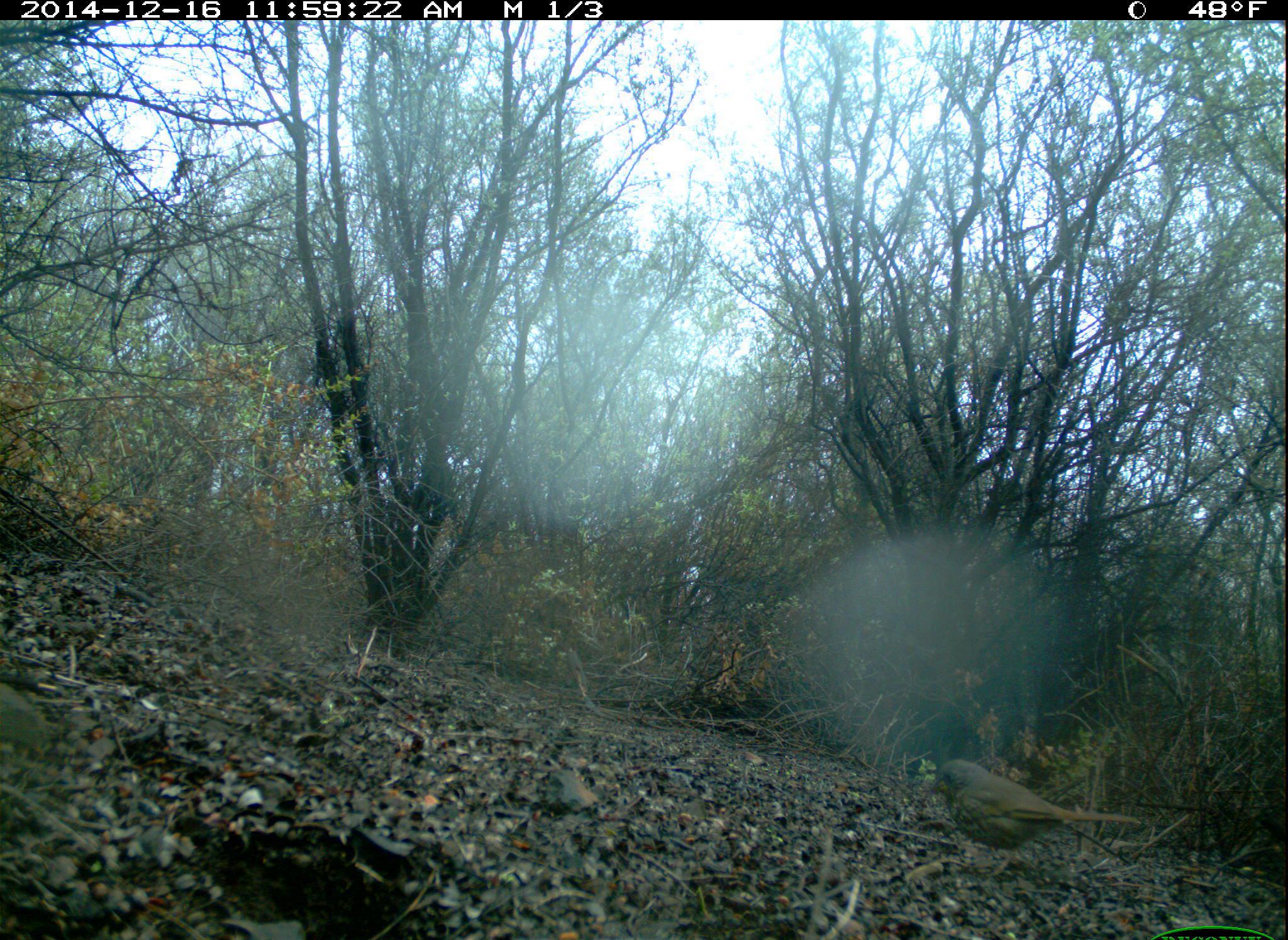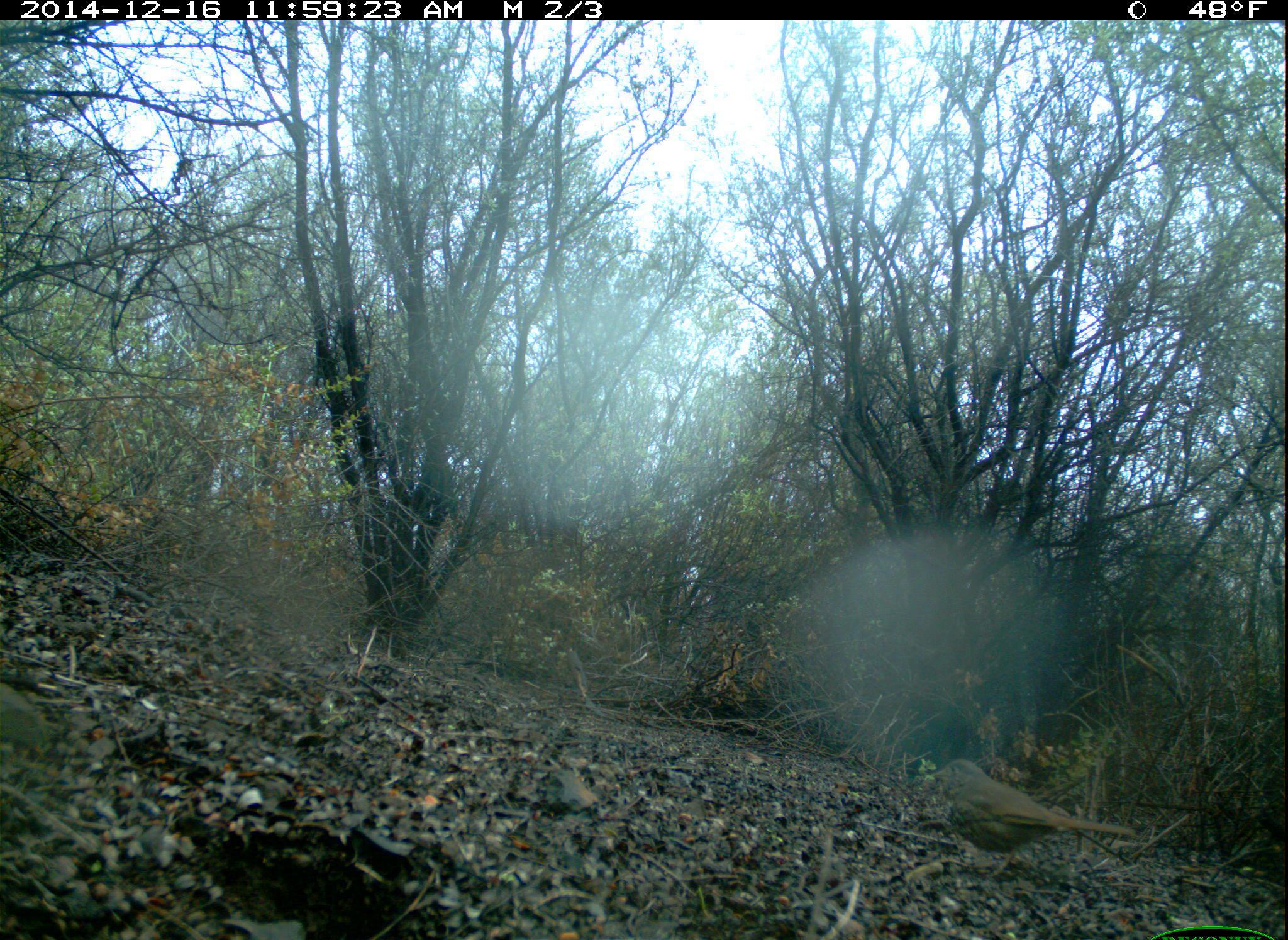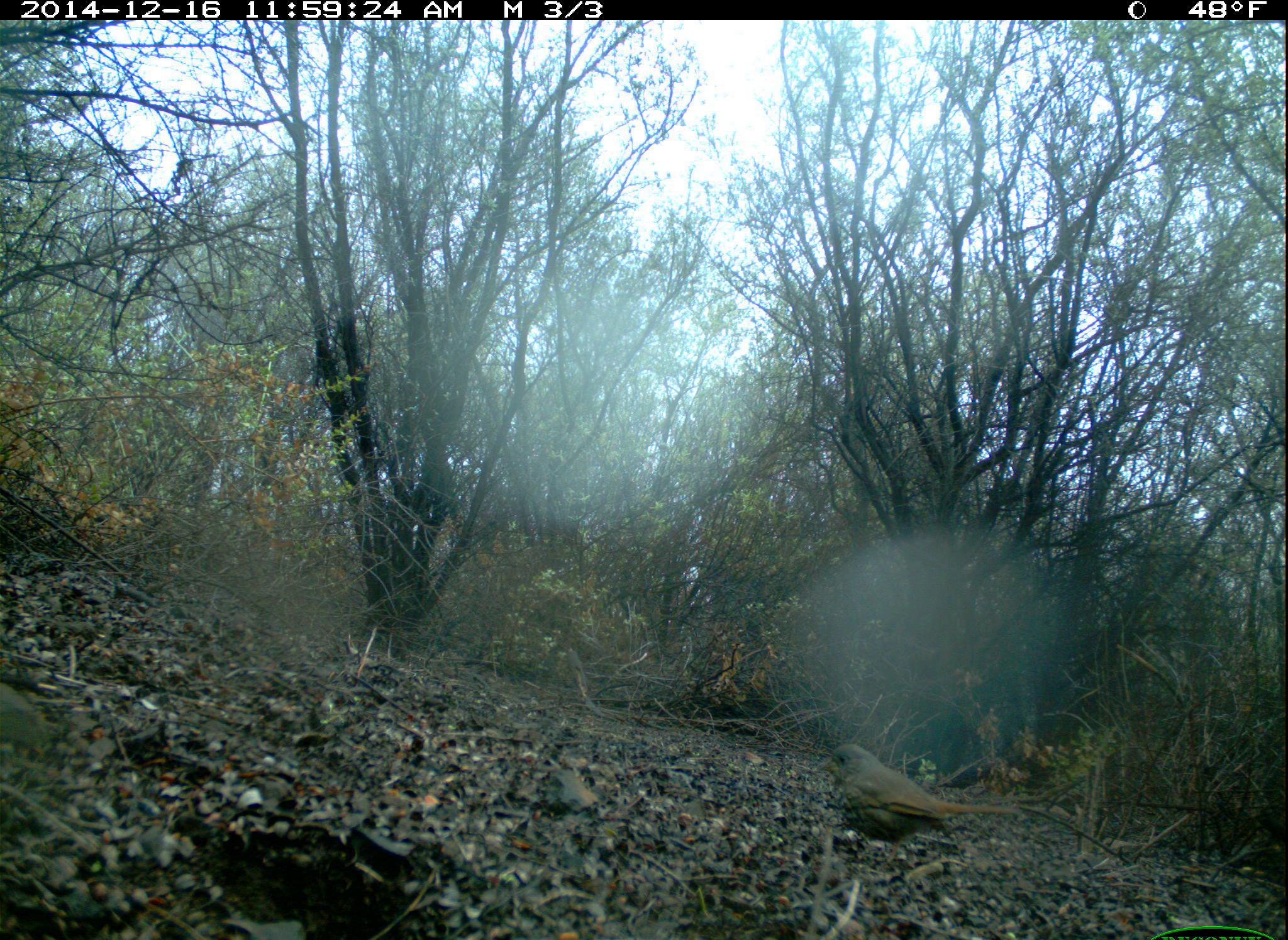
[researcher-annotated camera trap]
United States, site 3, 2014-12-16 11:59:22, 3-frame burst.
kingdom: Animalia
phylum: Chordata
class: Aves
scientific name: Aves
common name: bird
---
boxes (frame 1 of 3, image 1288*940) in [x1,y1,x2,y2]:
bird: [927,759,1142,880]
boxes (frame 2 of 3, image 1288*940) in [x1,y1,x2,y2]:
bird: [926,759,1138,881]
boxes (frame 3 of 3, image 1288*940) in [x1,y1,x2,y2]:
bird: [816,744,1023,873]